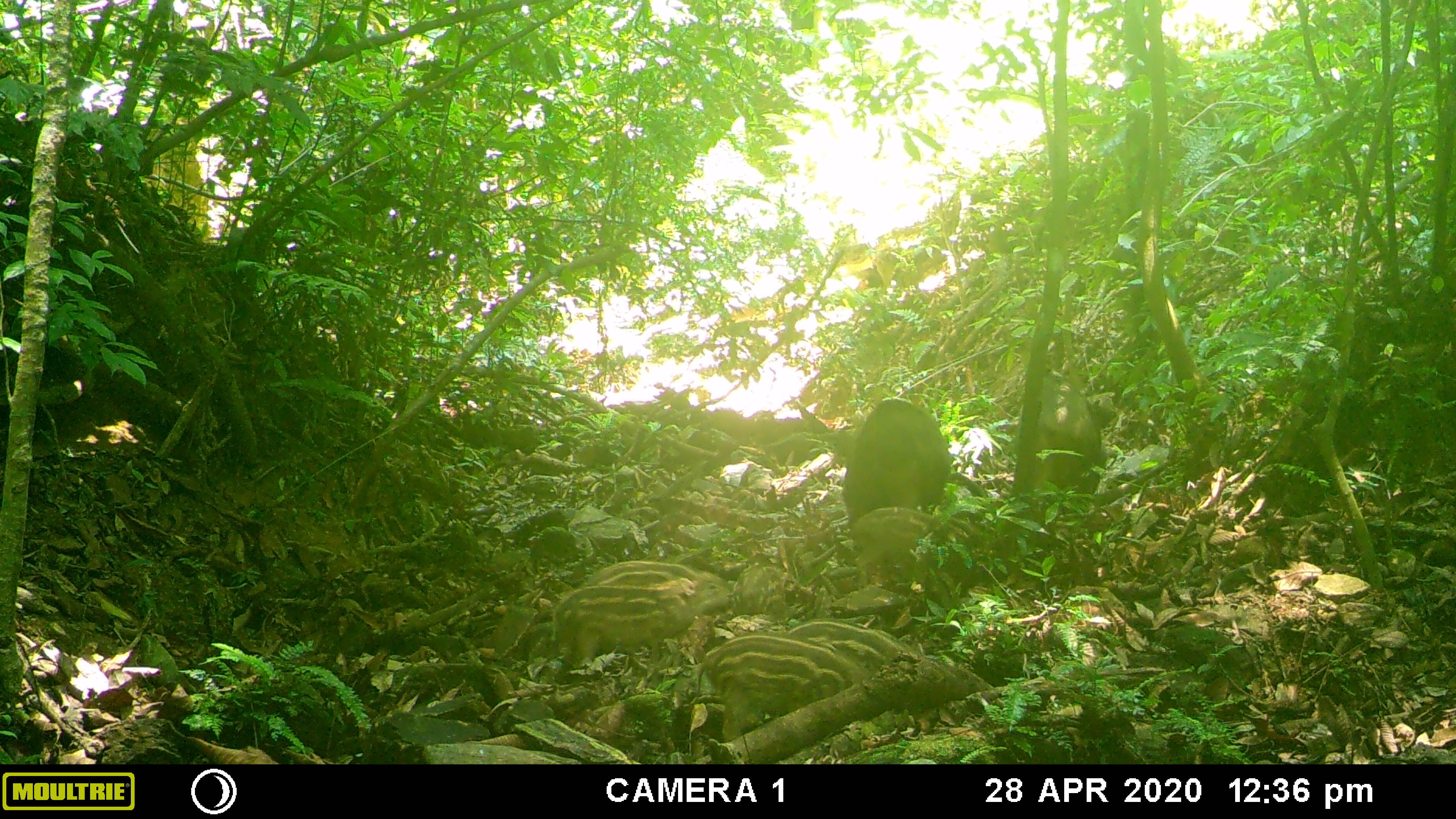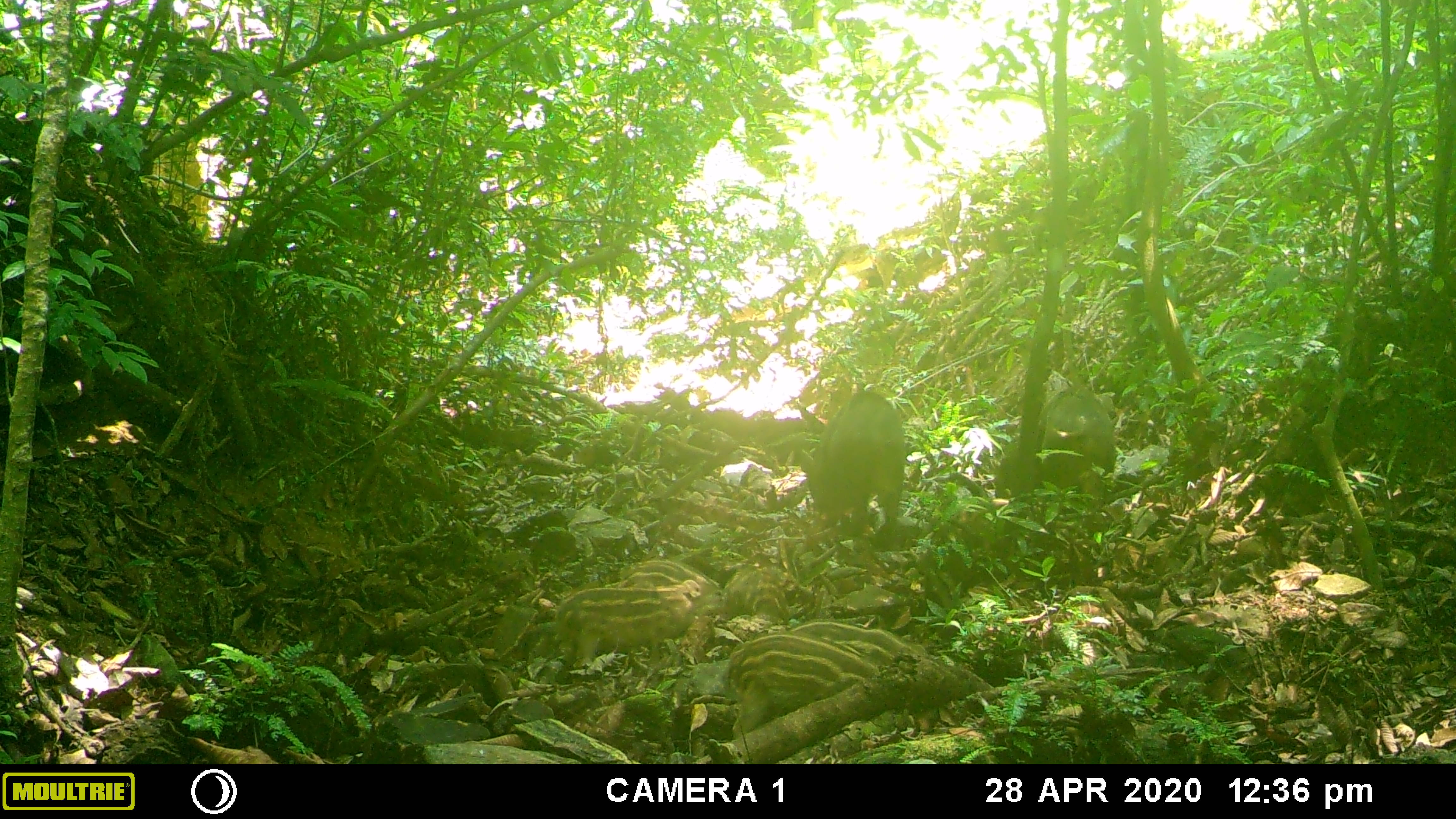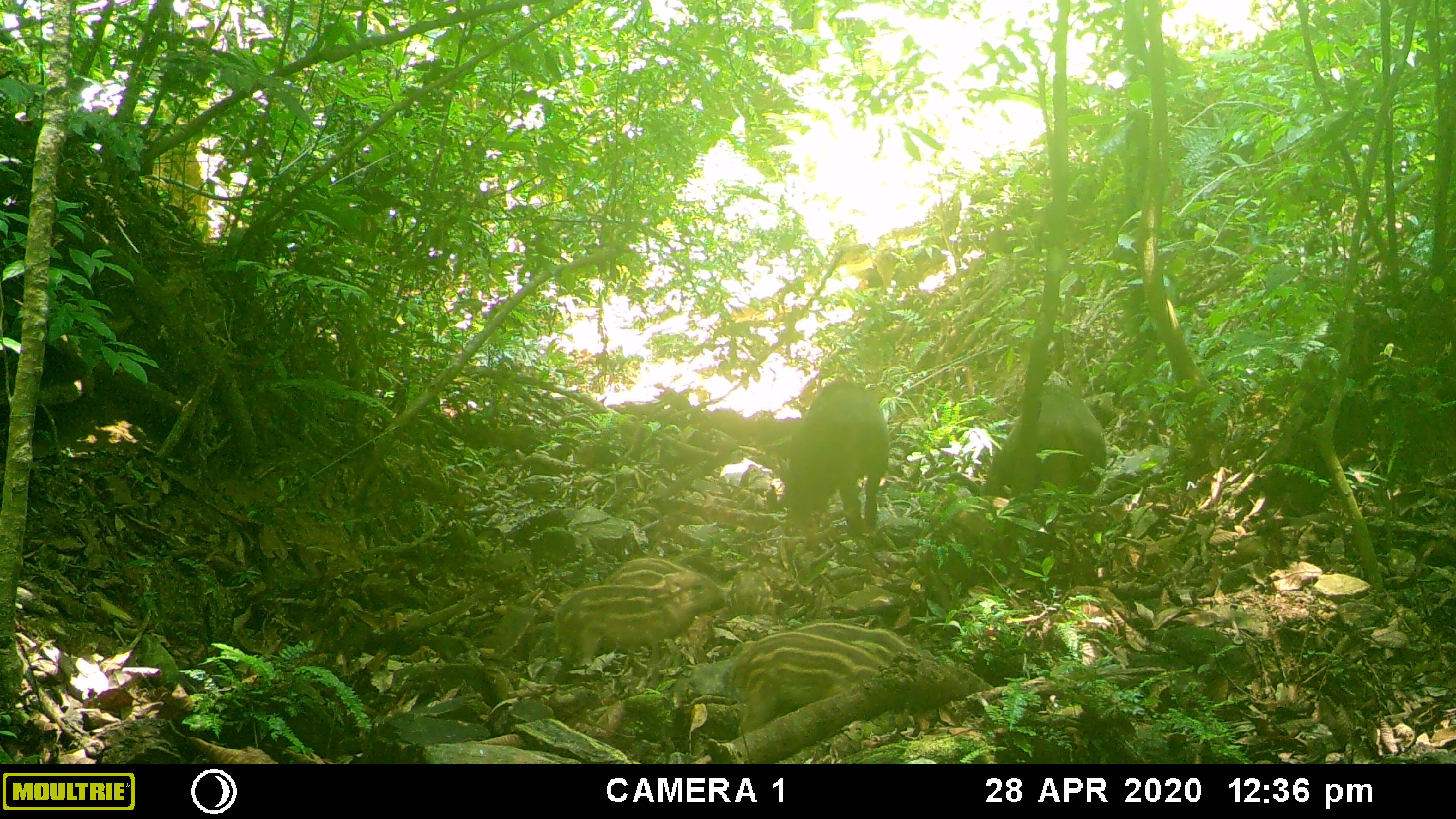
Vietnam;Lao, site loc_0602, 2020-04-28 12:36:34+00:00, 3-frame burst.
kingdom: Animalia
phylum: Chordata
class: Mammalia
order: Artiodactyla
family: Suidae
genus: Sus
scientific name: Sus scrofa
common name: eurasian wild pig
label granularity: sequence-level